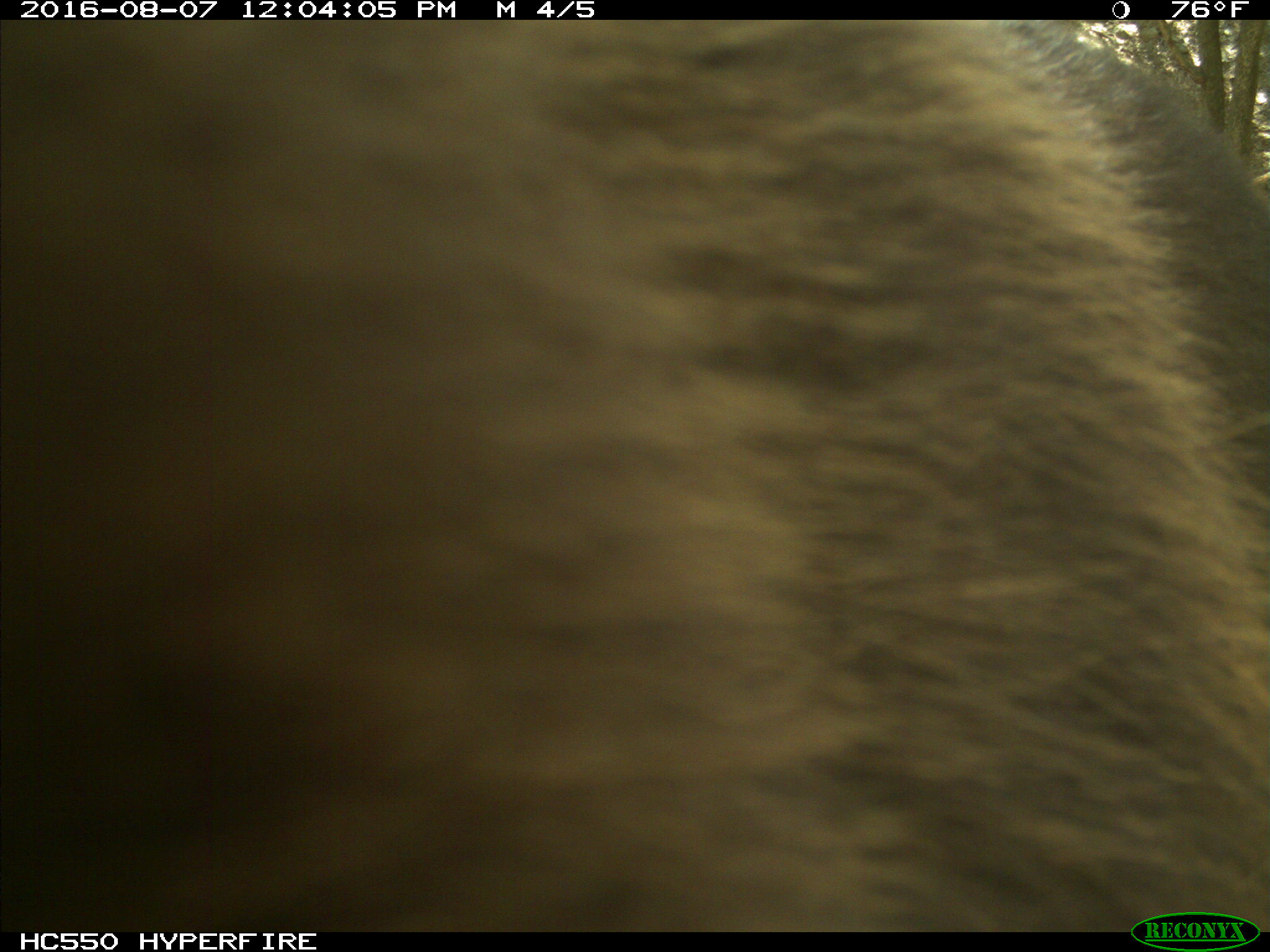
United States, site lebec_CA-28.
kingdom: Animalia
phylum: Chordata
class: Mammalia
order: Carnivora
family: Ursidae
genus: Ursus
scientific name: Ursus americanus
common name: american black bear